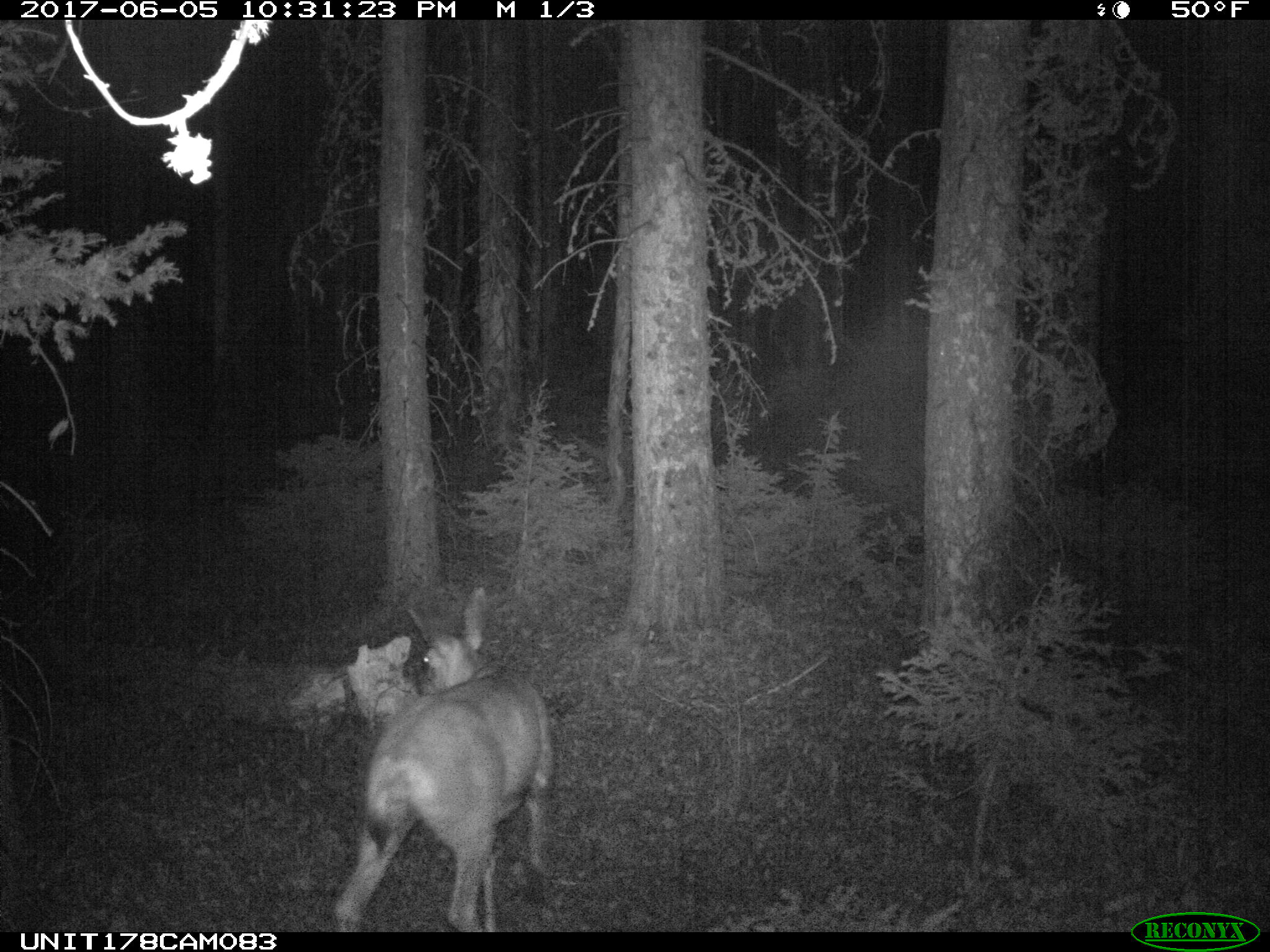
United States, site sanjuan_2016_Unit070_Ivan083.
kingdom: Animalia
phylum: Chordata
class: Mammalia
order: Artiodactyla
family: Cervidae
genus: Odocoileus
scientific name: Odocoileus hemionus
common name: mule deer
Odocoileus hemionus (mule deer).